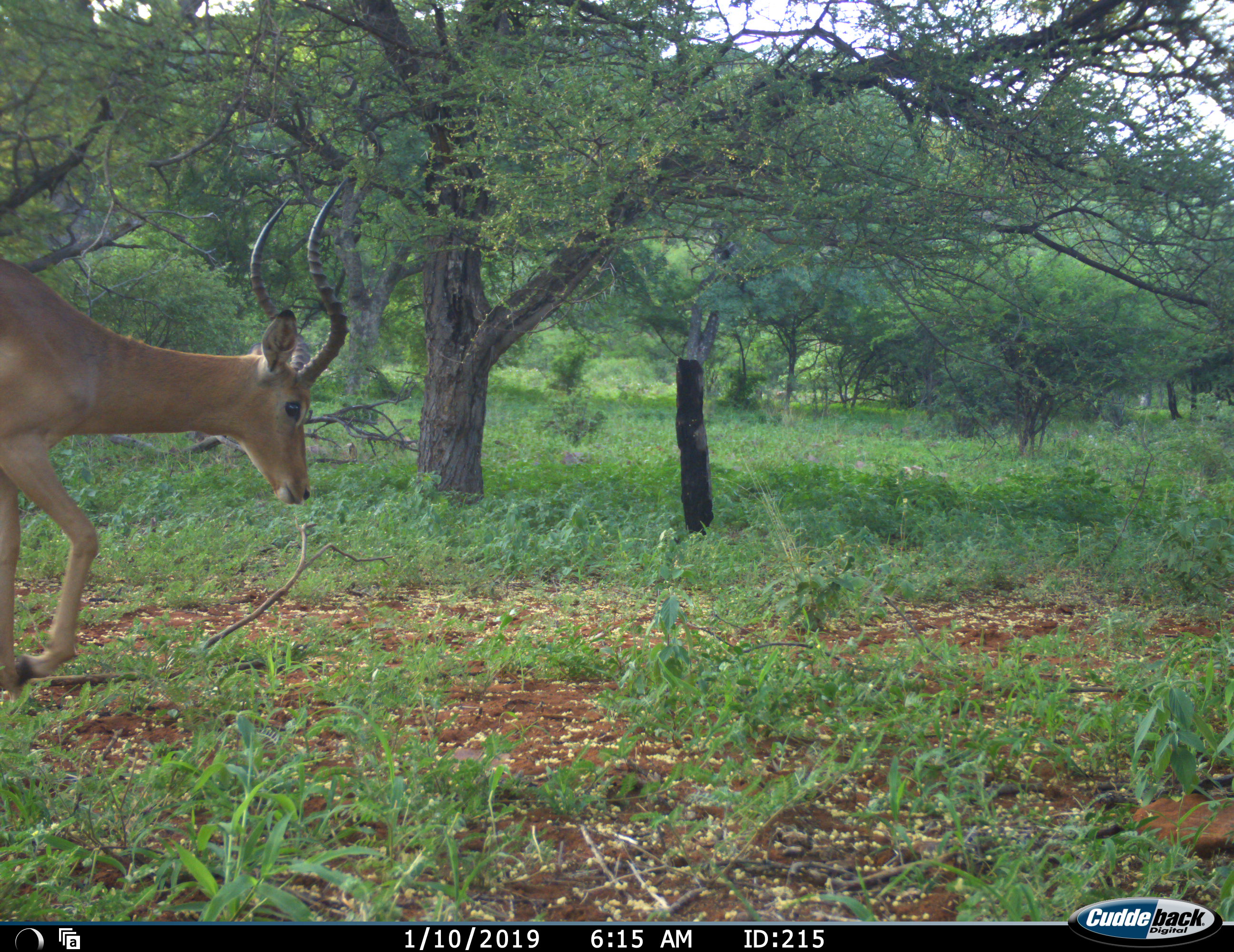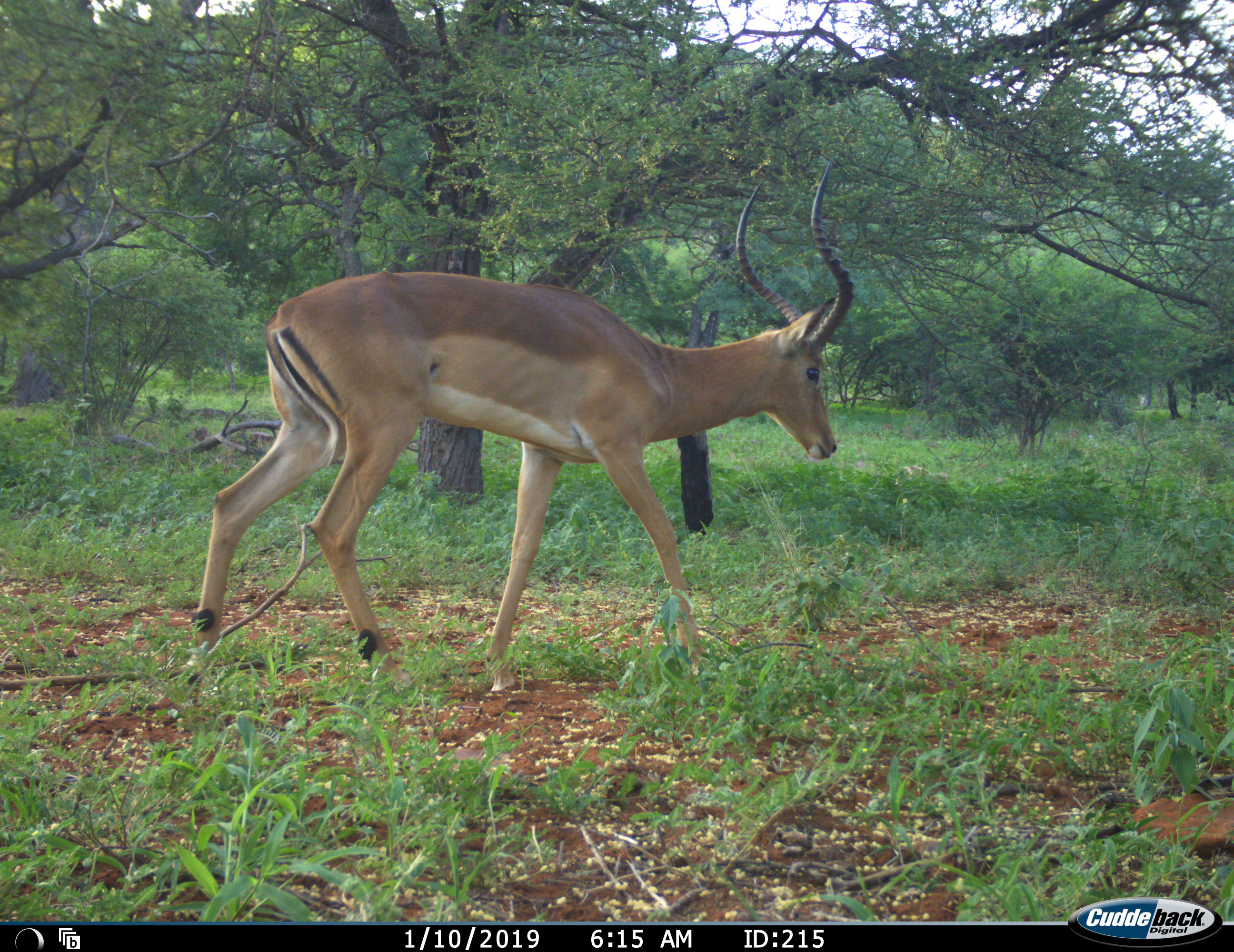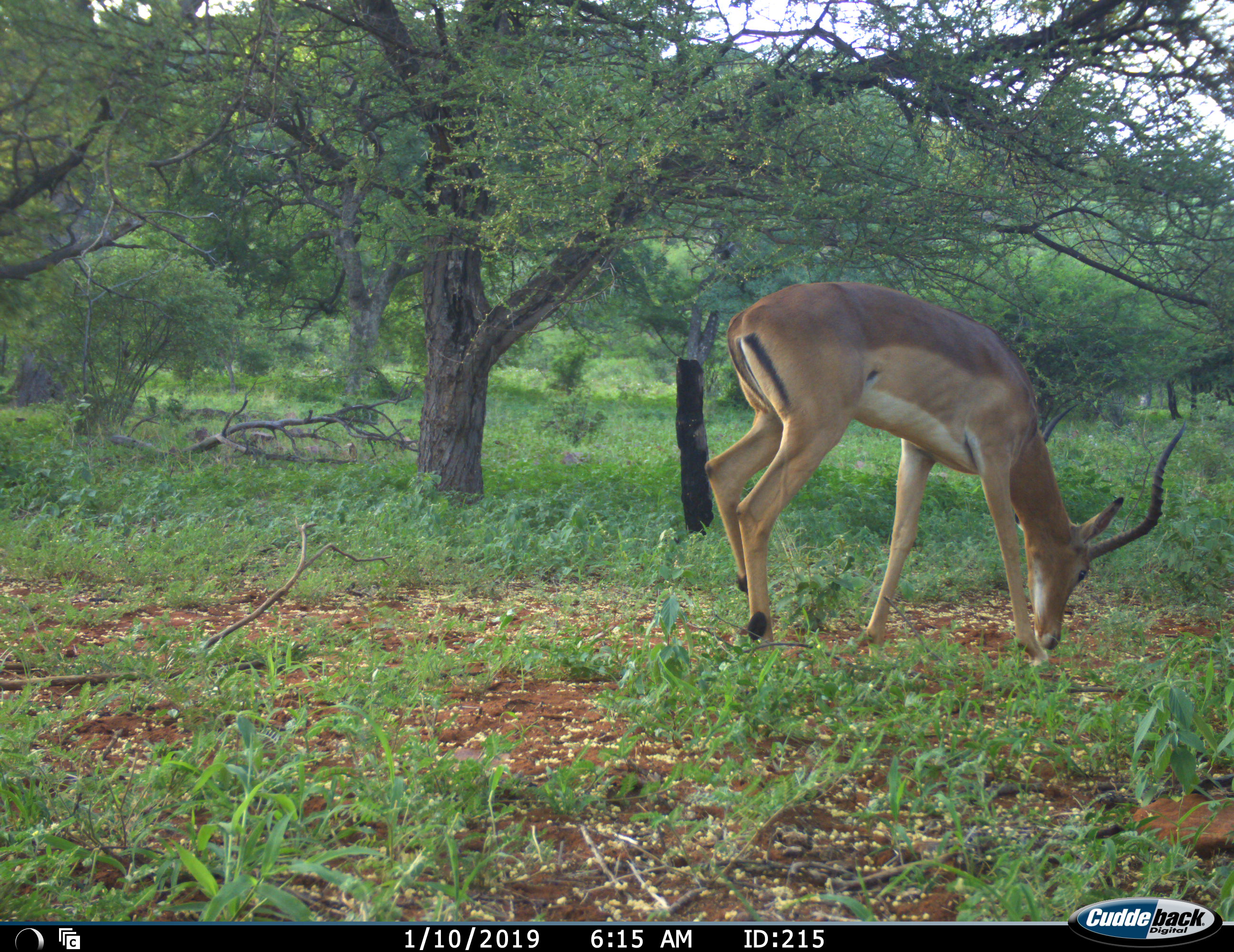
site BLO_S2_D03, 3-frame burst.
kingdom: Animalia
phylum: Chordata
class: Mammalia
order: Artiodactyla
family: Bovidae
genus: Aepyceros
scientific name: Aepyceros melampus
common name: impala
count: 1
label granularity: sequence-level